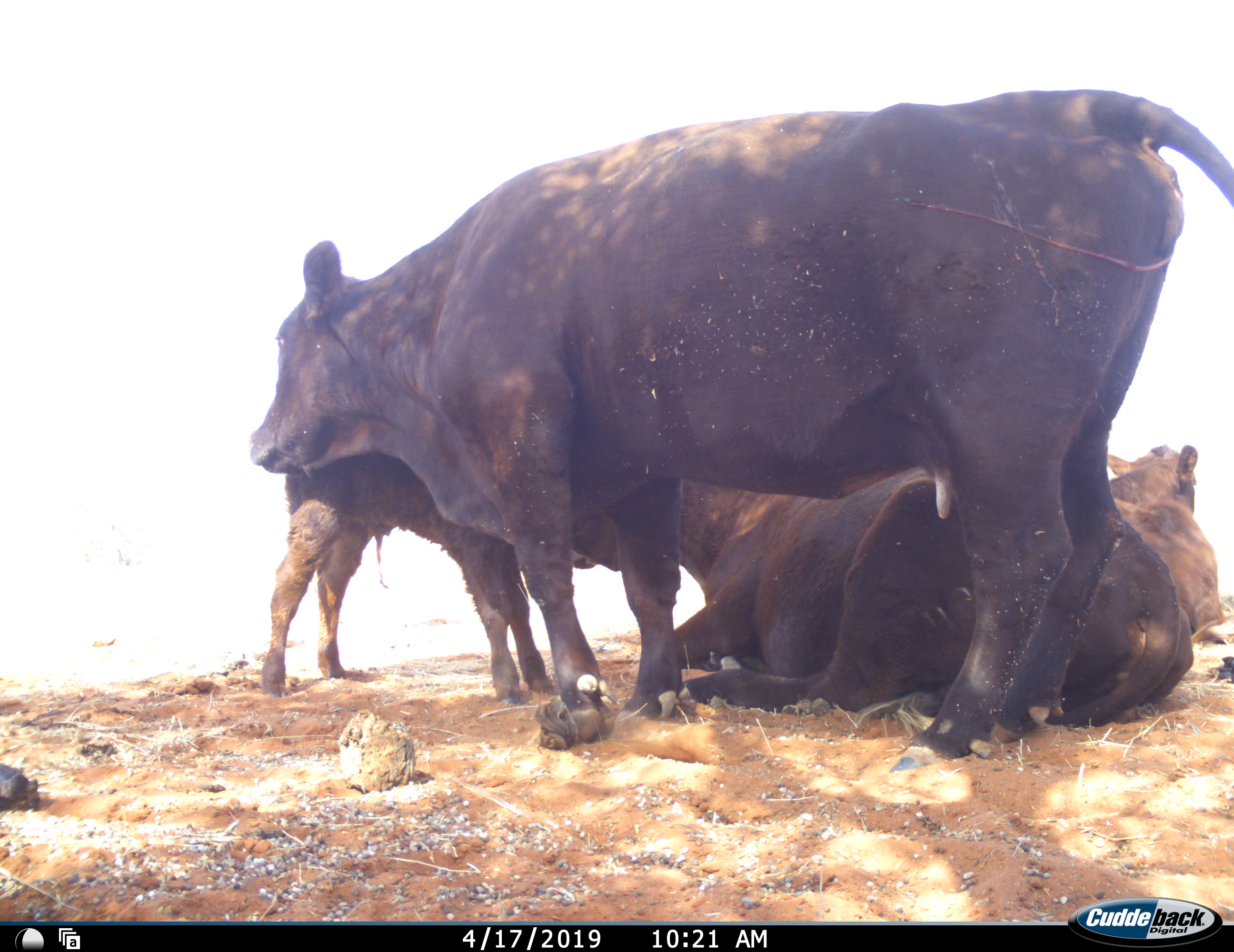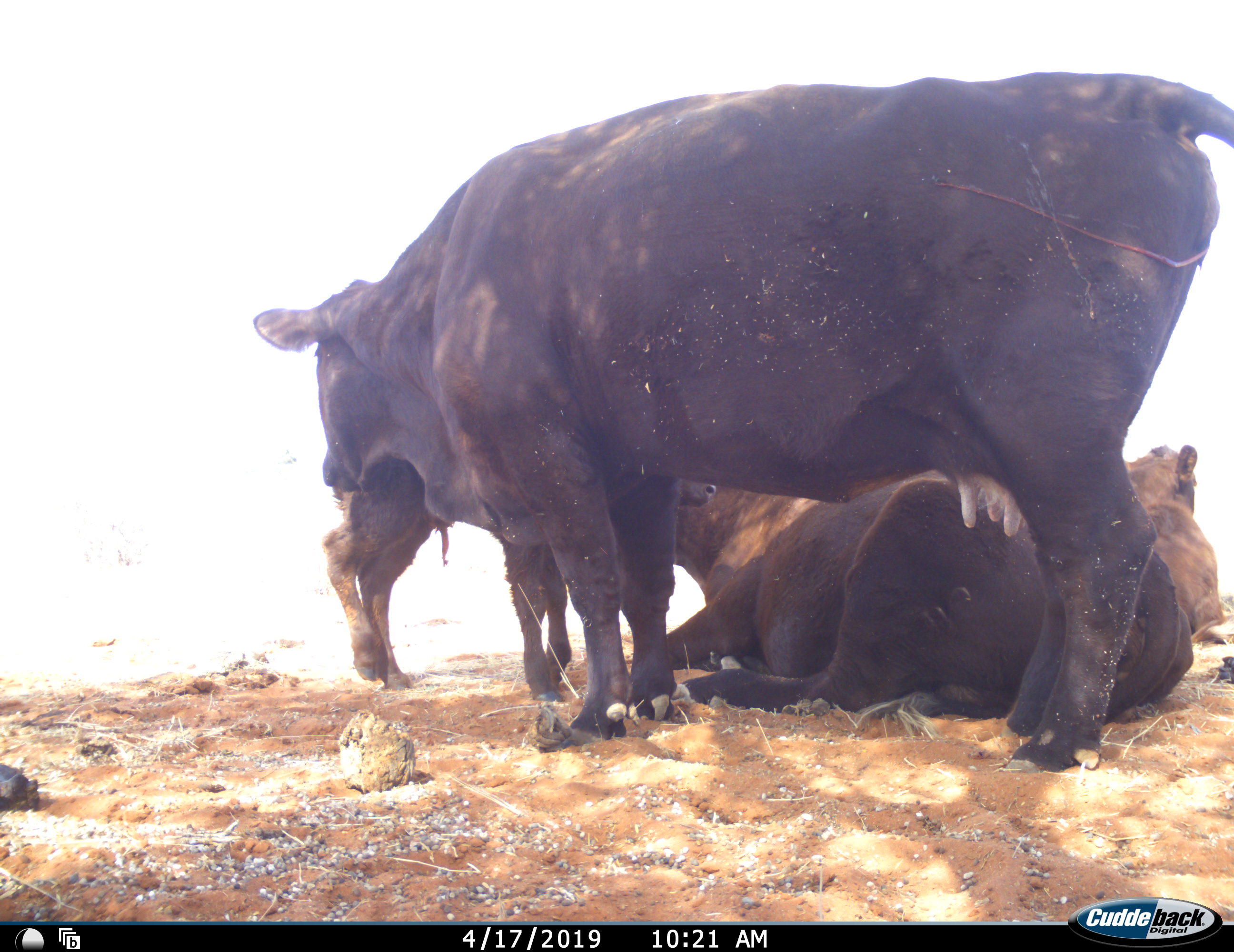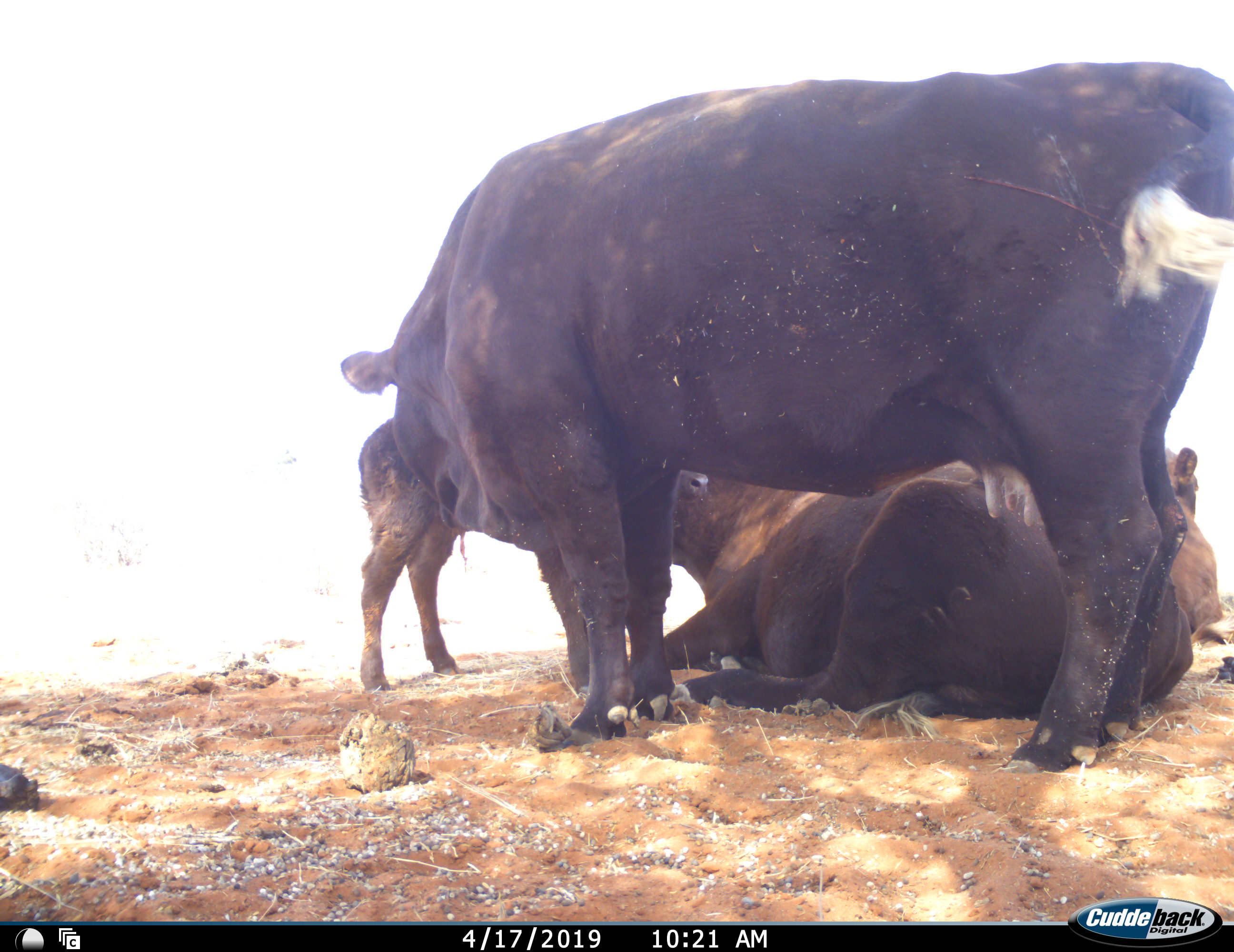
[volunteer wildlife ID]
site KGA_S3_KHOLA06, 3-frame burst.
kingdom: Animalia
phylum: Chordata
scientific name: Vertebrata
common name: domestic animal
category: domesticanimal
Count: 4.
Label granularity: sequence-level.